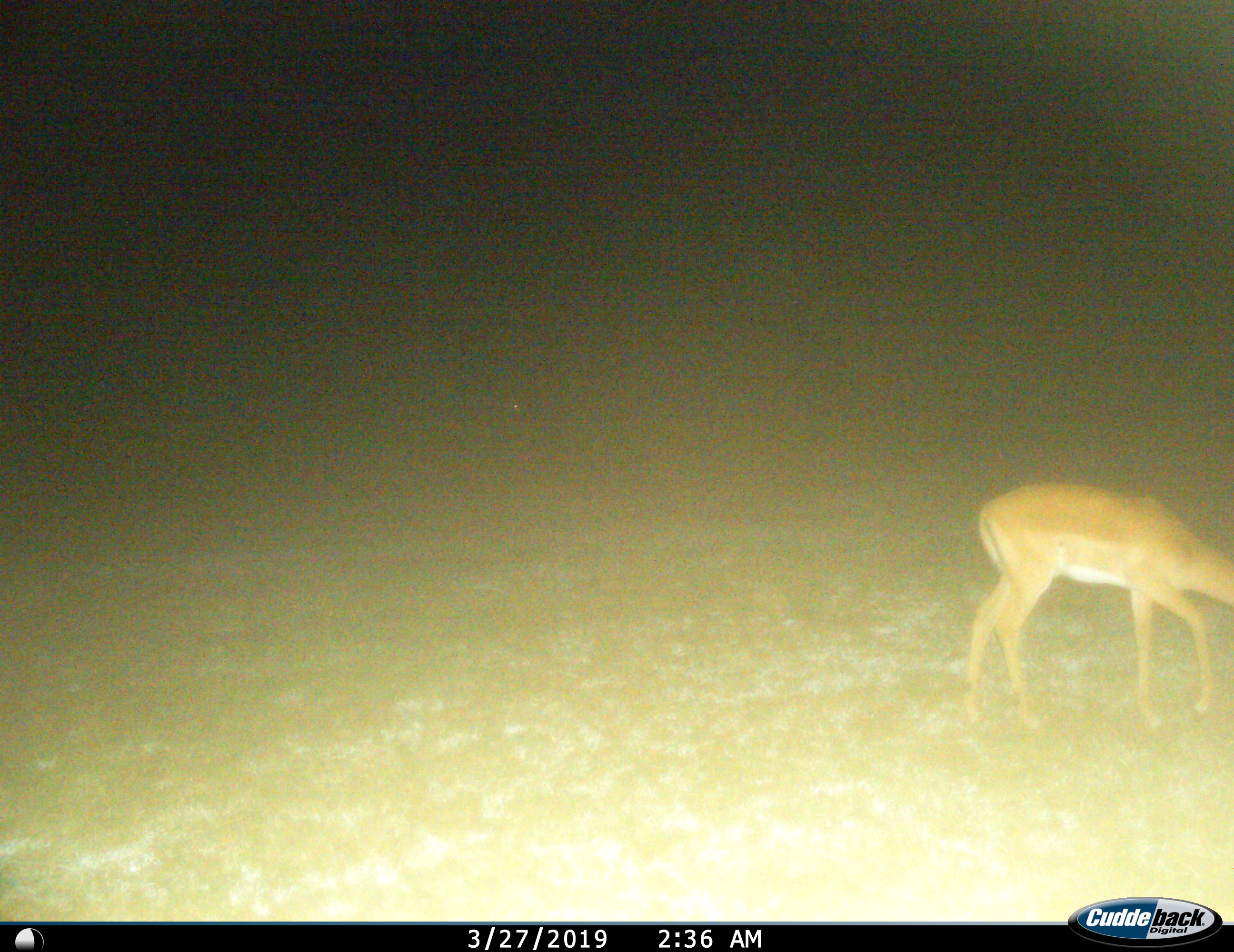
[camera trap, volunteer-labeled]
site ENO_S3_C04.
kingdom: Animalia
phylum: Chordata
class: Mammalia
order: Artiodactyla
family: Bovidae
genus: Aepyceros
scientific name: Aepyceros melampus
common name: impala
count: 1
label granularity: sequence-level